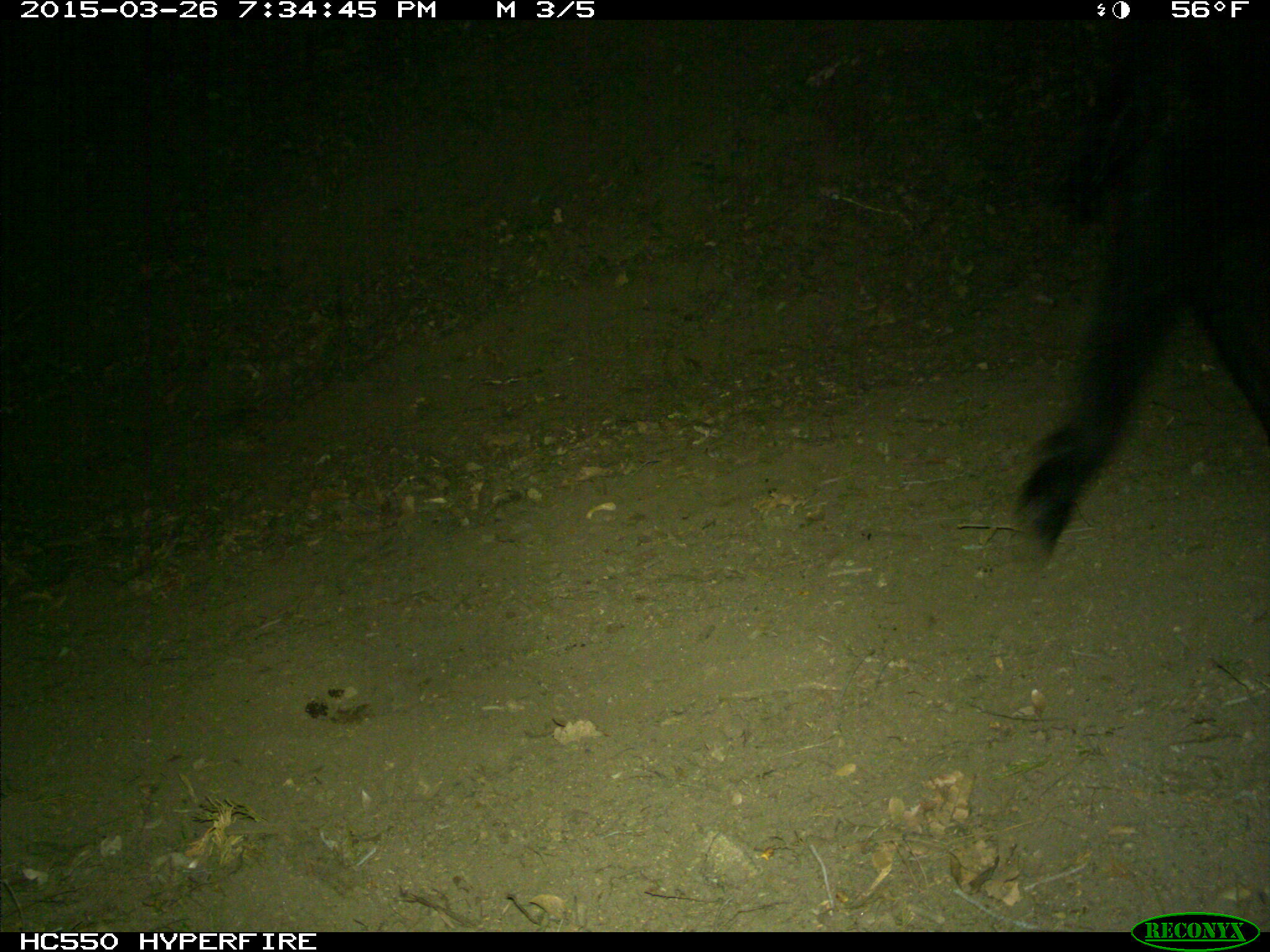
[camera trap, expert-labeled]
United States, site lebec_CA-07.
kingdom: Animalia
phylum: Chordata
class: Mammalia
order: Artiodactyla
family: Bovidae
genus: Bos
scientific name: Bos taurus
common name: domestic cow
Bos taurus (domestic cow).